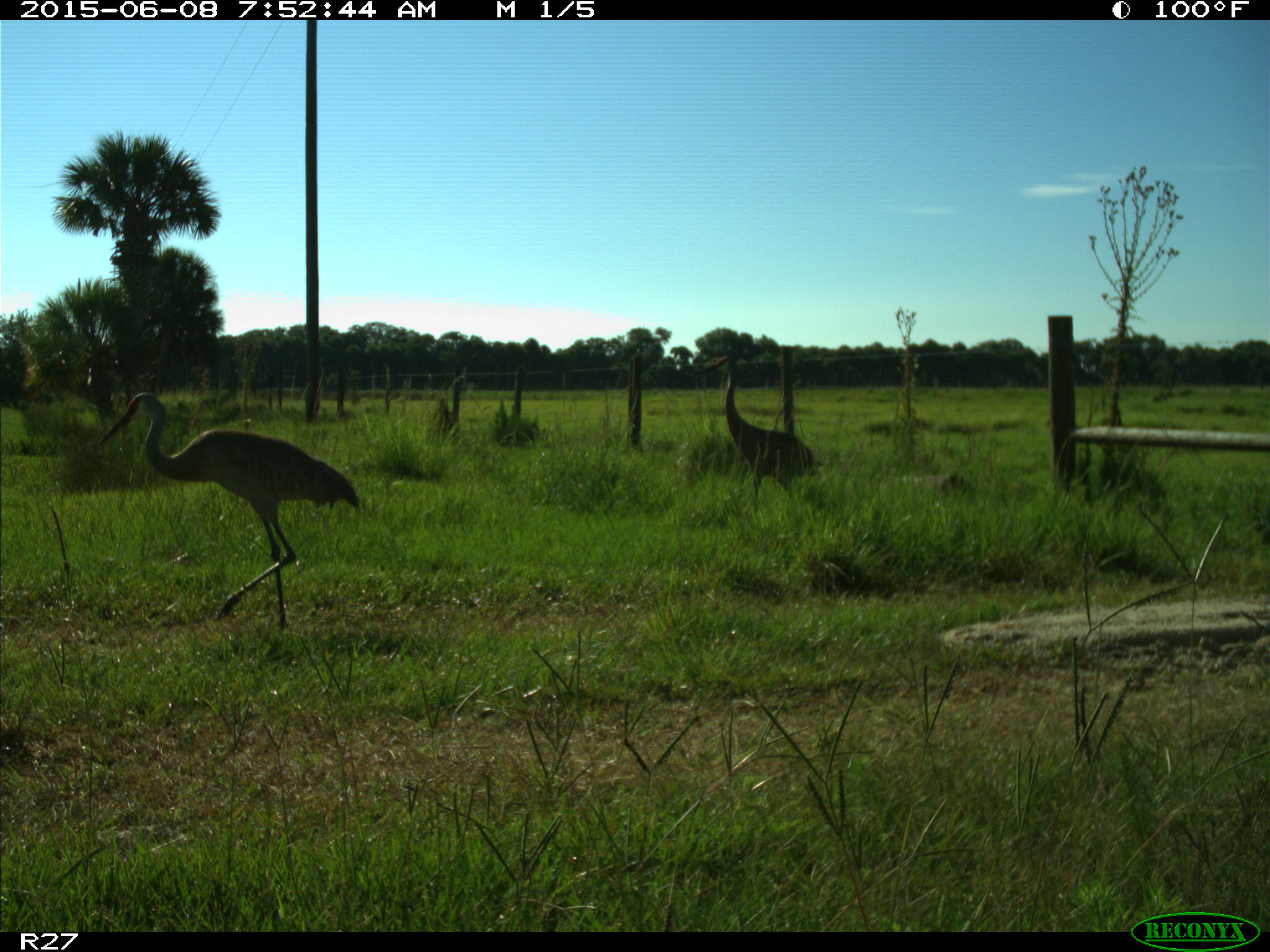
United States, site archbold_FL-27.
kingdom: Animalia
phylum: Chordata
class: Aves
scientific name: Aves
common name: birds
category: unidentified bird